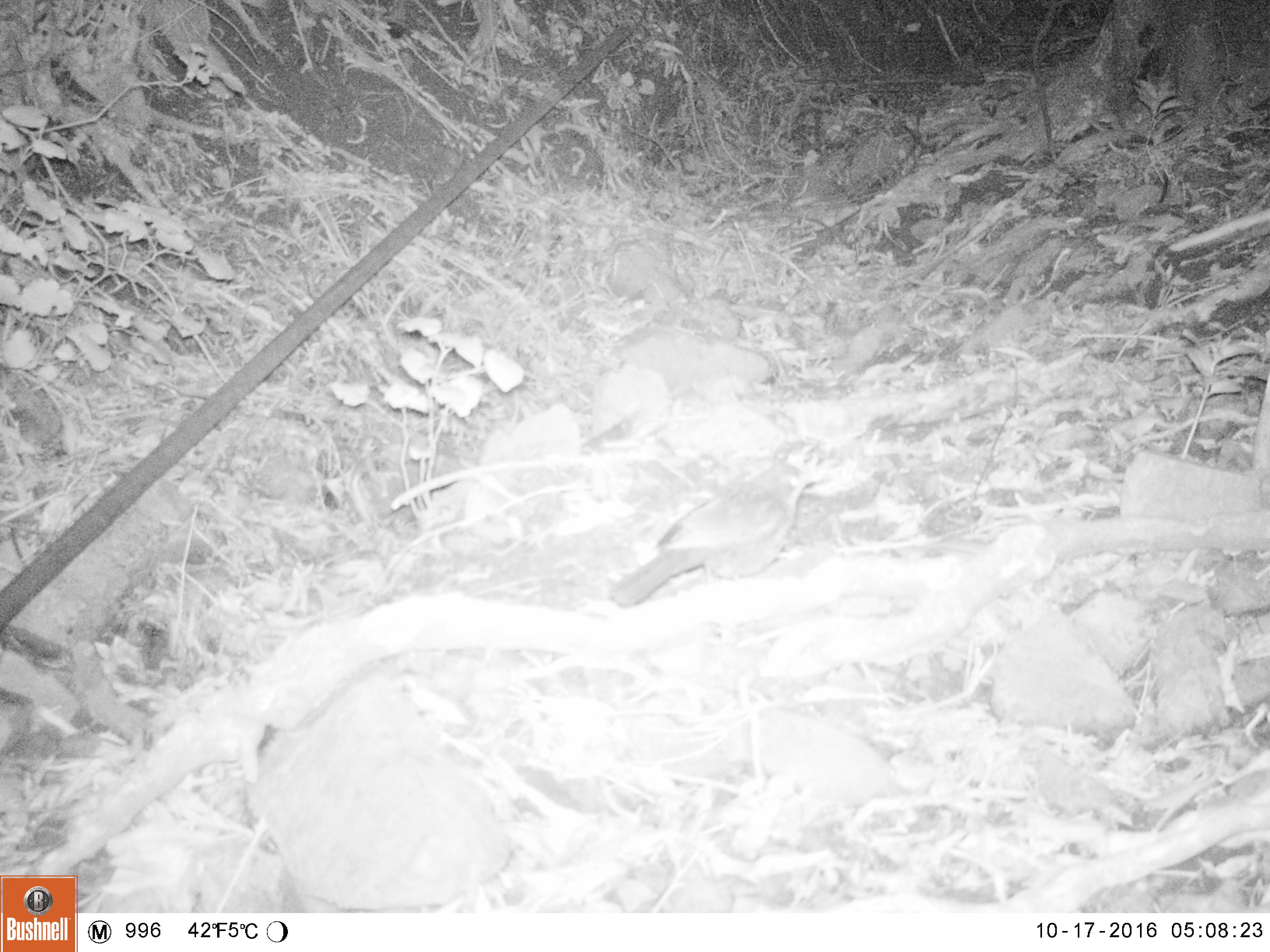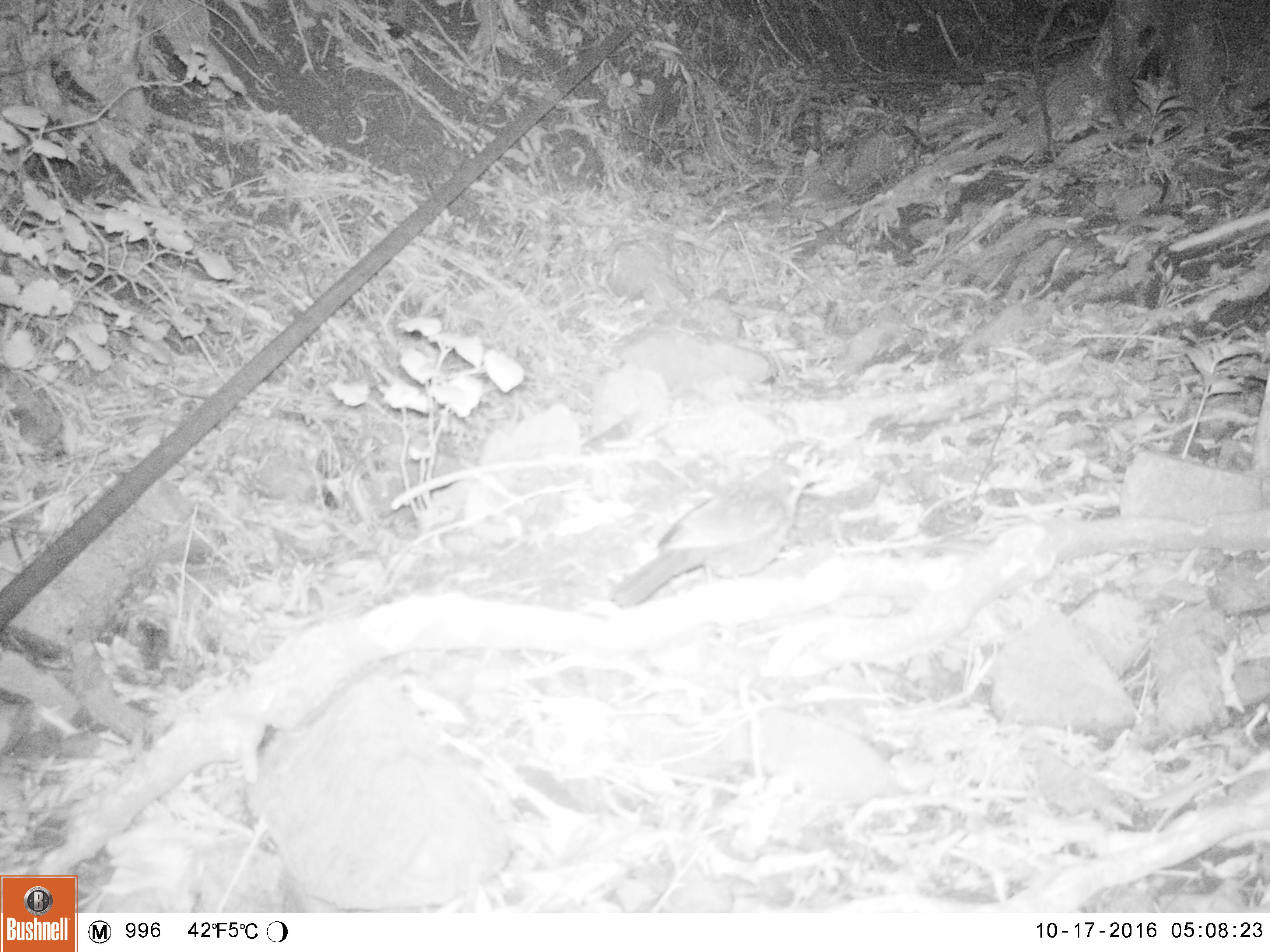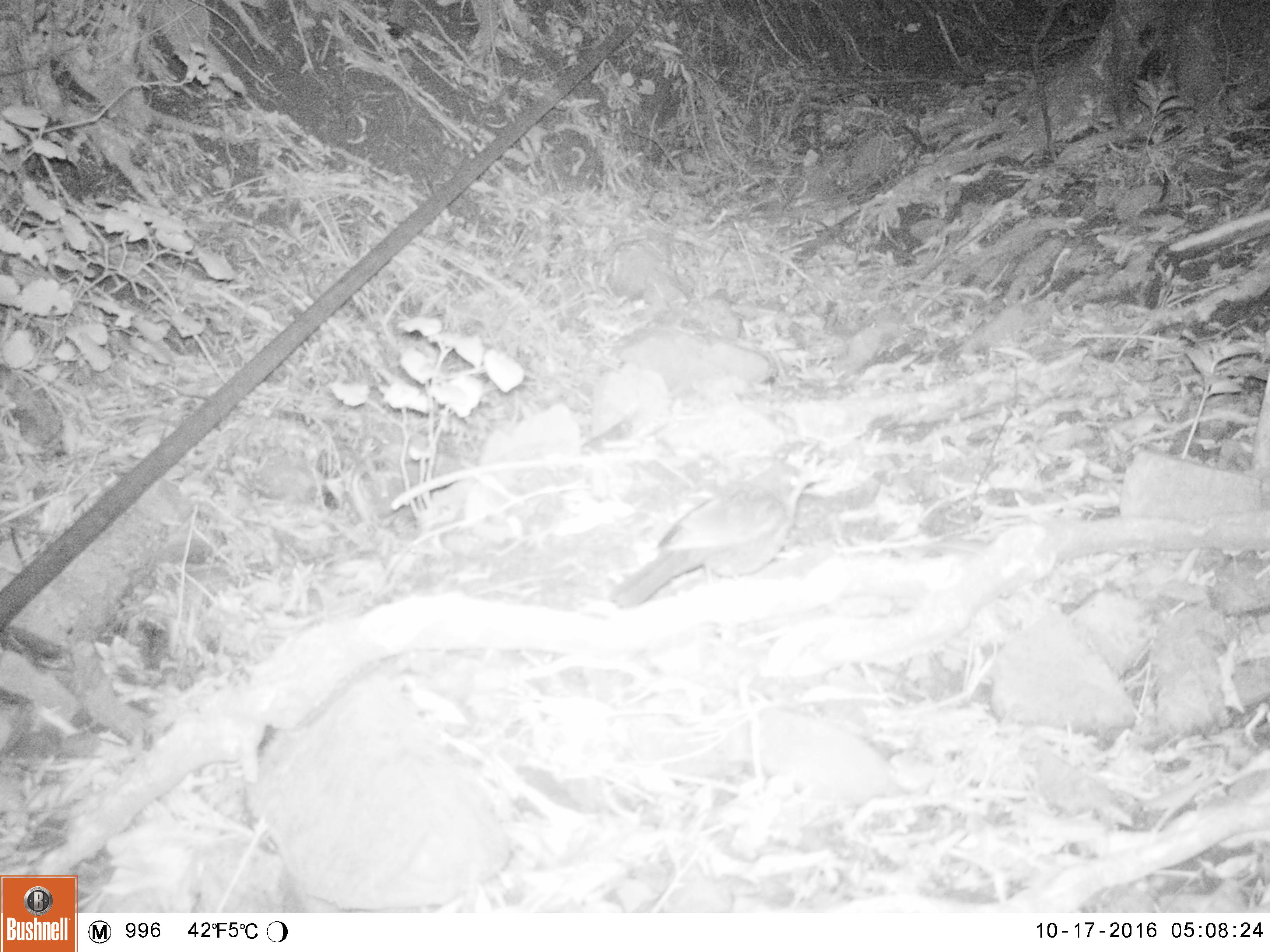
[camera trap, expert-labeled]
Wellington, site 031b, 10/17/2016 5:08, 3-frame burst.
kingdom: Animalia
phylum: Chordata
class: Aves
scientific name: Aves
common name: bird